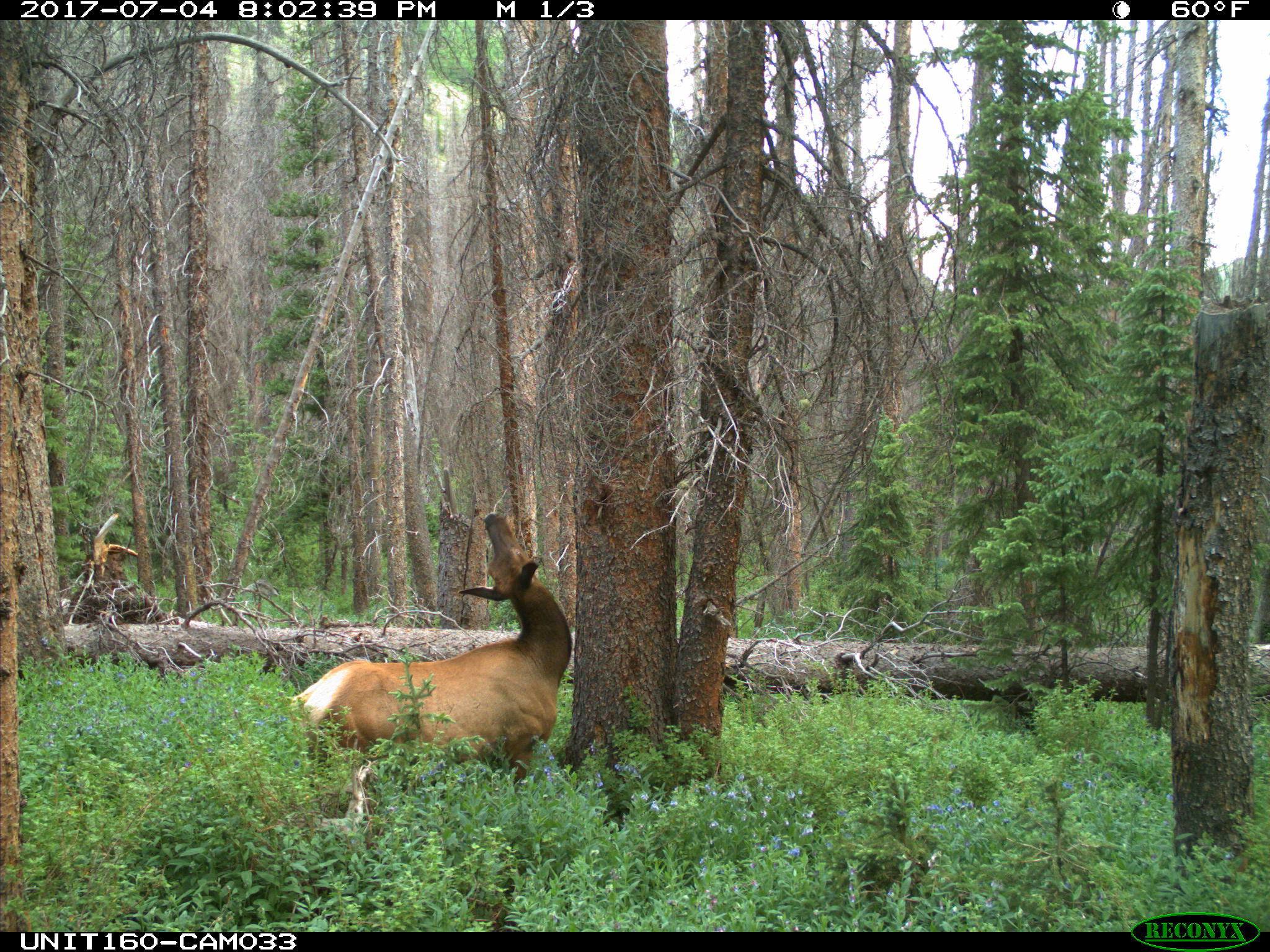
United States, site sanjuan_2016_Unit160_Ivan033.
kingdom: Animalia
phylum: Chordata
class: Mammalia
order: Artiodactyla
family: Cervidae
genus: Cervus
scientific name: Cervus elaphus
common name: red deer